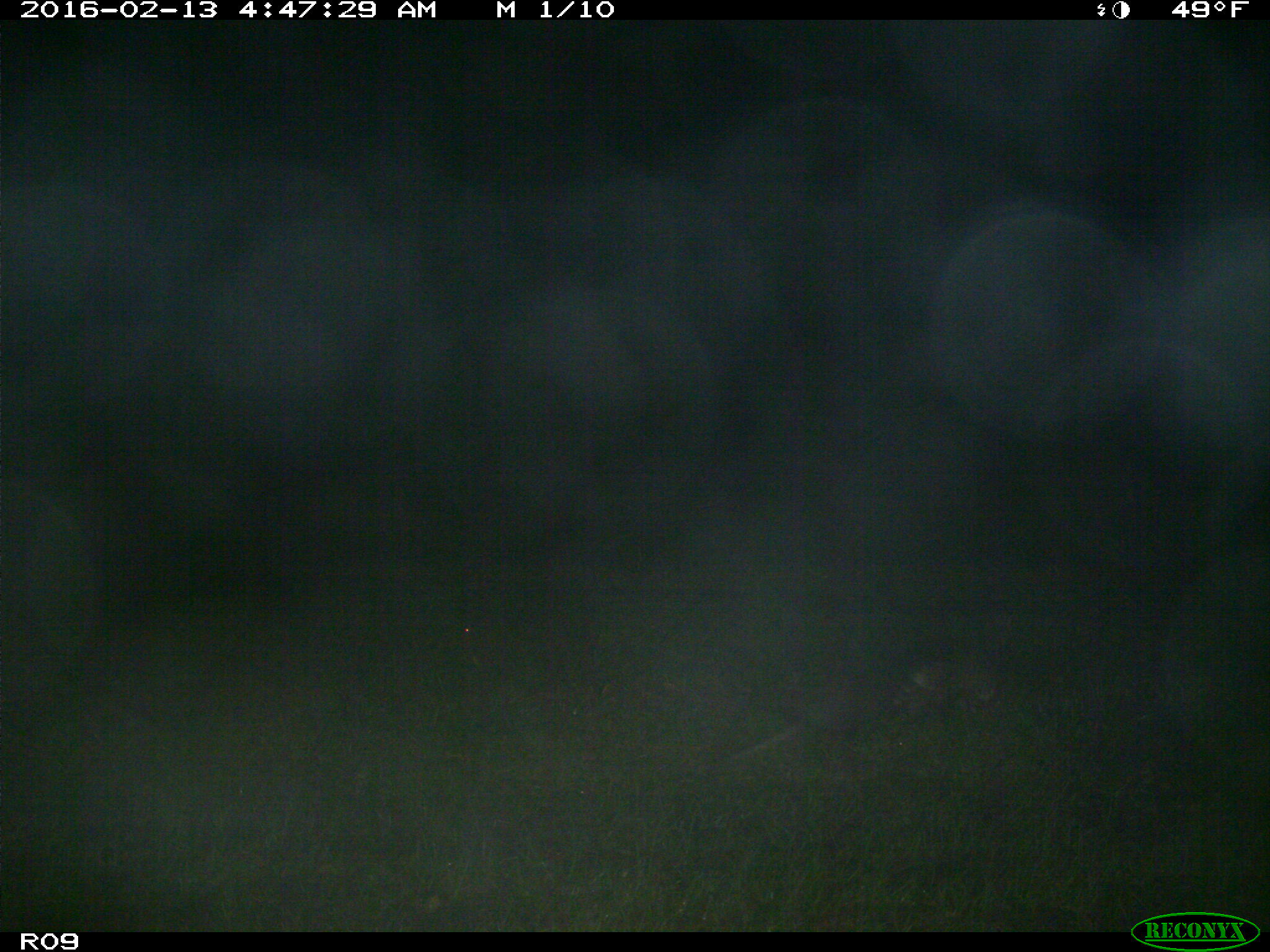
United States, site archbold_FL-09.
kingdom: Animalia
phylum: Chordata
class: Mammalia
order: Cingulata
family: Dasypodidae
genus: Dasypus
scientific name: Dasypus novemcinctus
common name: nine-banded armadillo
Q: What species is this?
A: Dasypus novemcinctus (nine-banded armadillo).